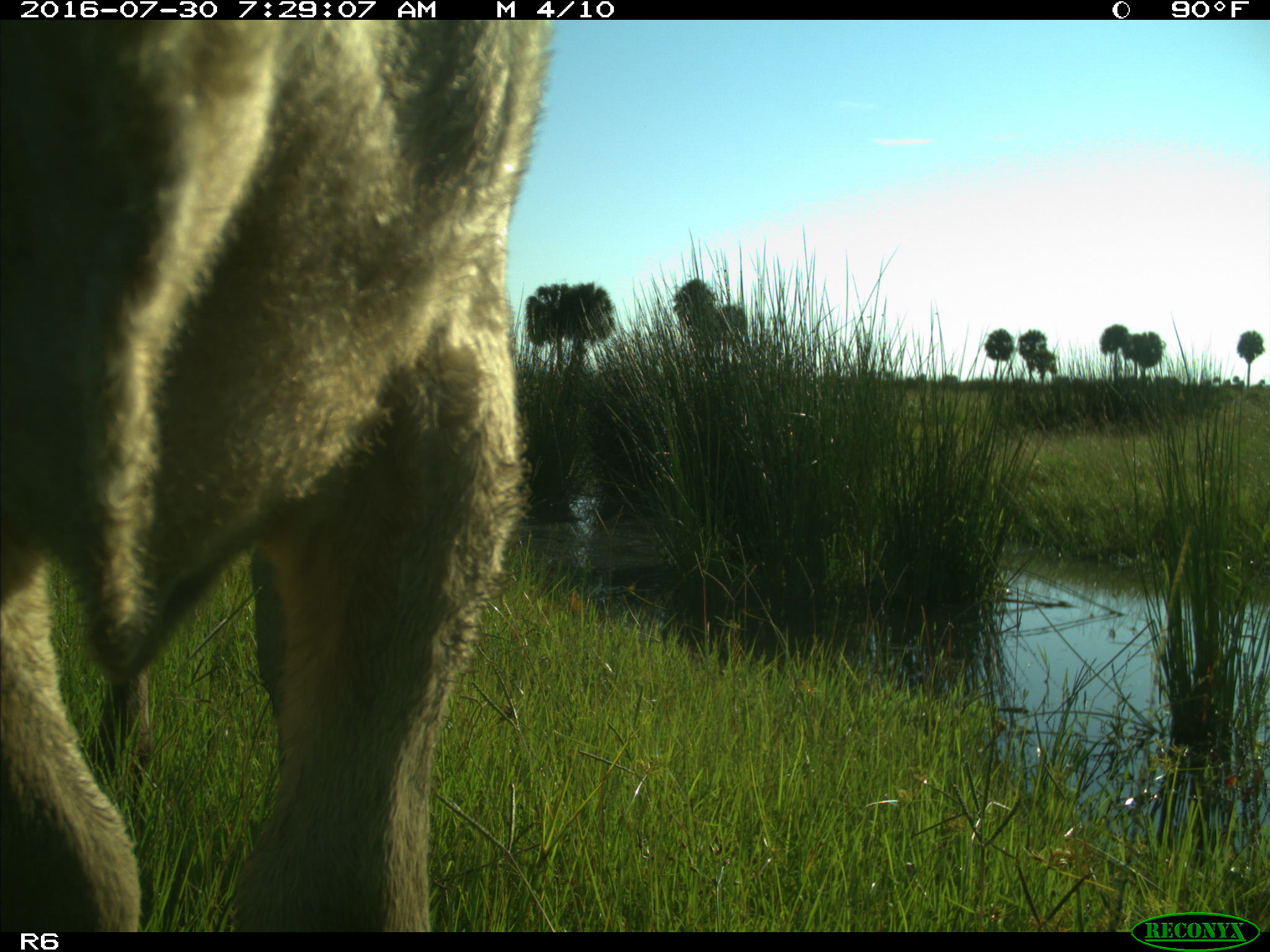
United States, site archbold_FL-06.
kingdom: Animalia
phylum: Chordata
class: Mammalia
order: Artiodactyla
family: Bovidae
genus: Bos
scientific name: Bos taurus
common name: domestic cow